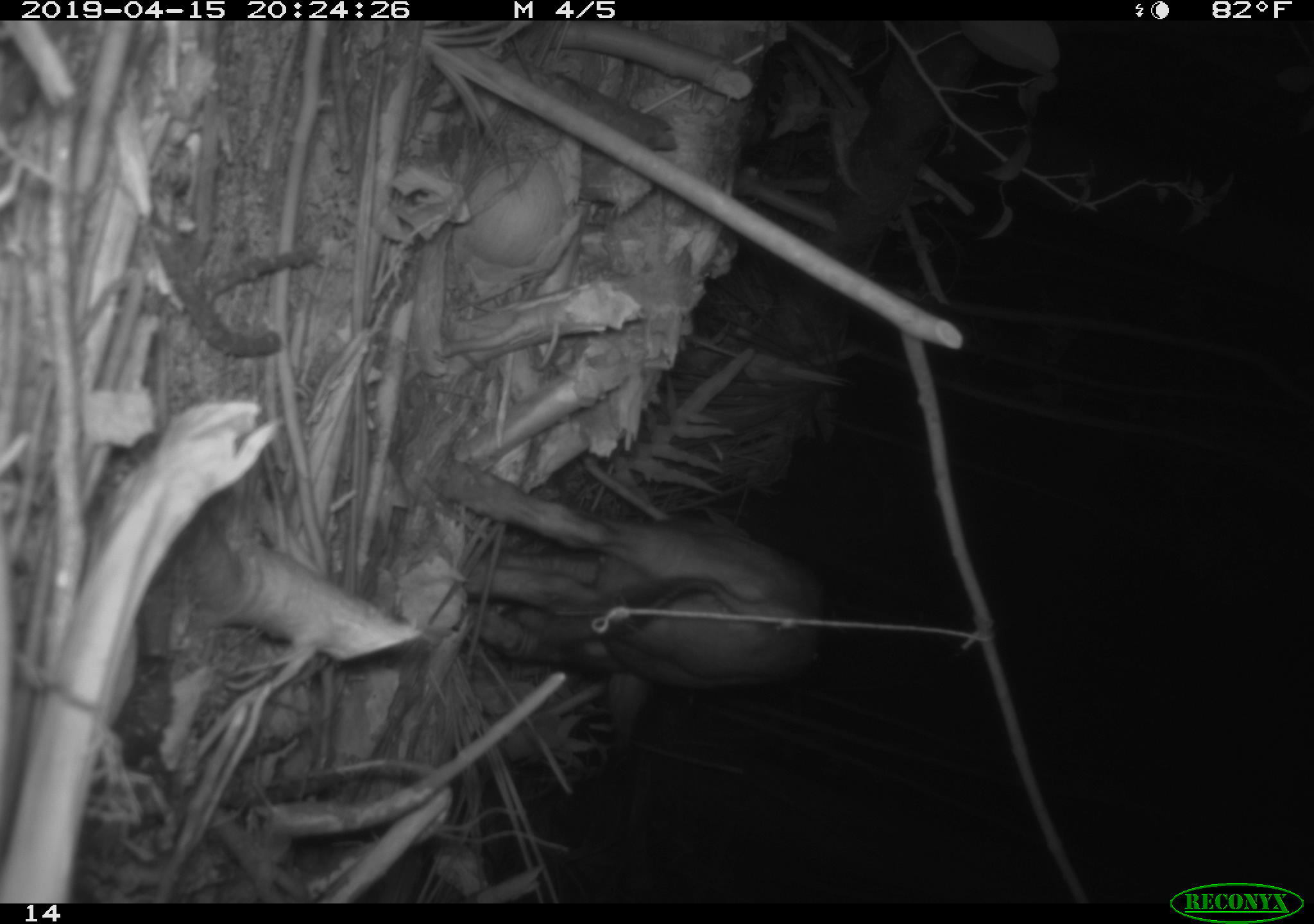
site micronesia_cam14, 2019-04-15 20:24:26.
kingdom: Animalia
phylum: Chordata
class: Mammalia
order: Artiodactyla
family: Suidae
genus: Sus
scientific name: Sus scrofa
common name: pig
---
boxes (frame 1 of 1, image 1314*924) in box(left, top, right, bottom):
pig: box(410, 442, 830, 753)